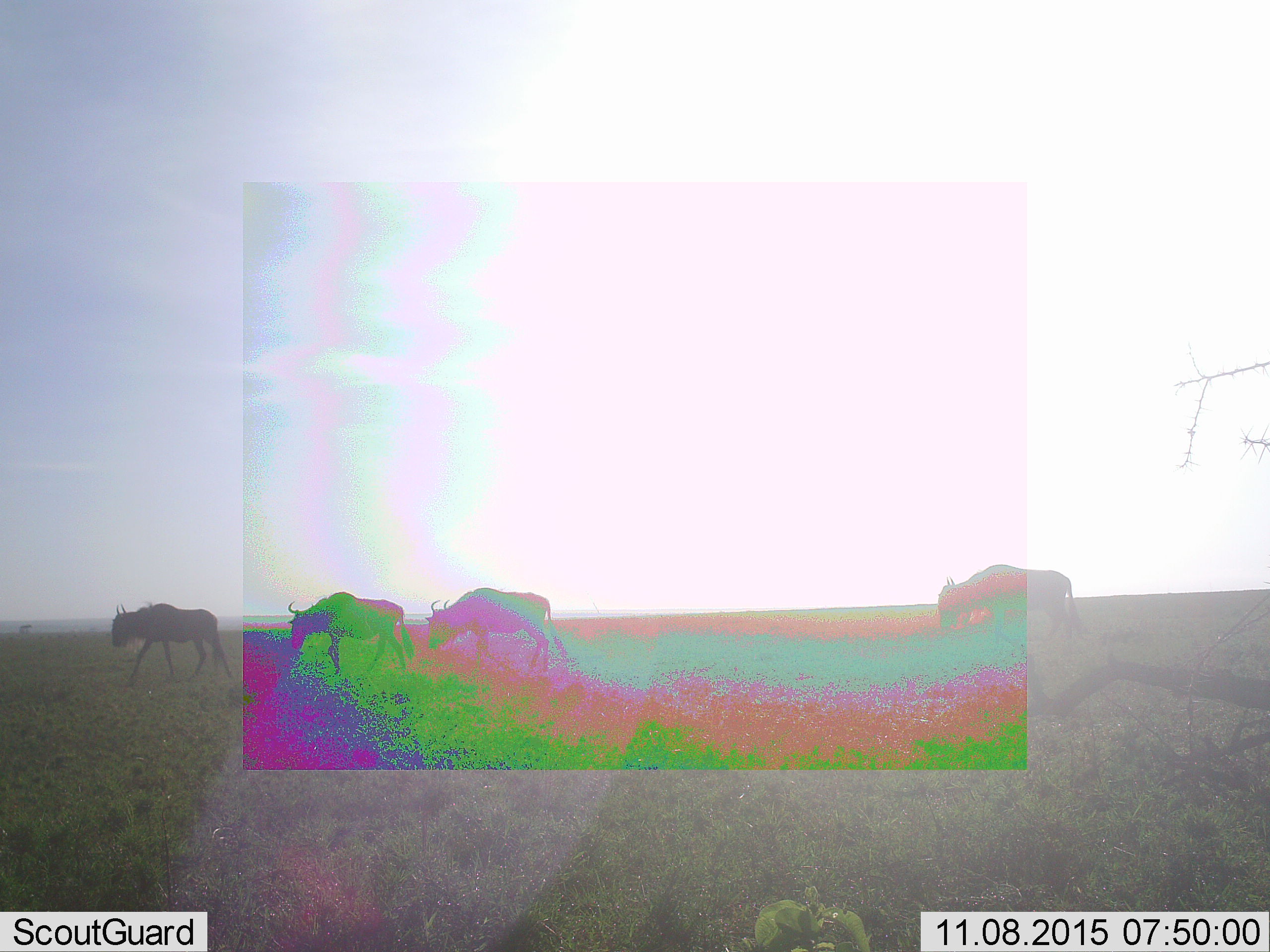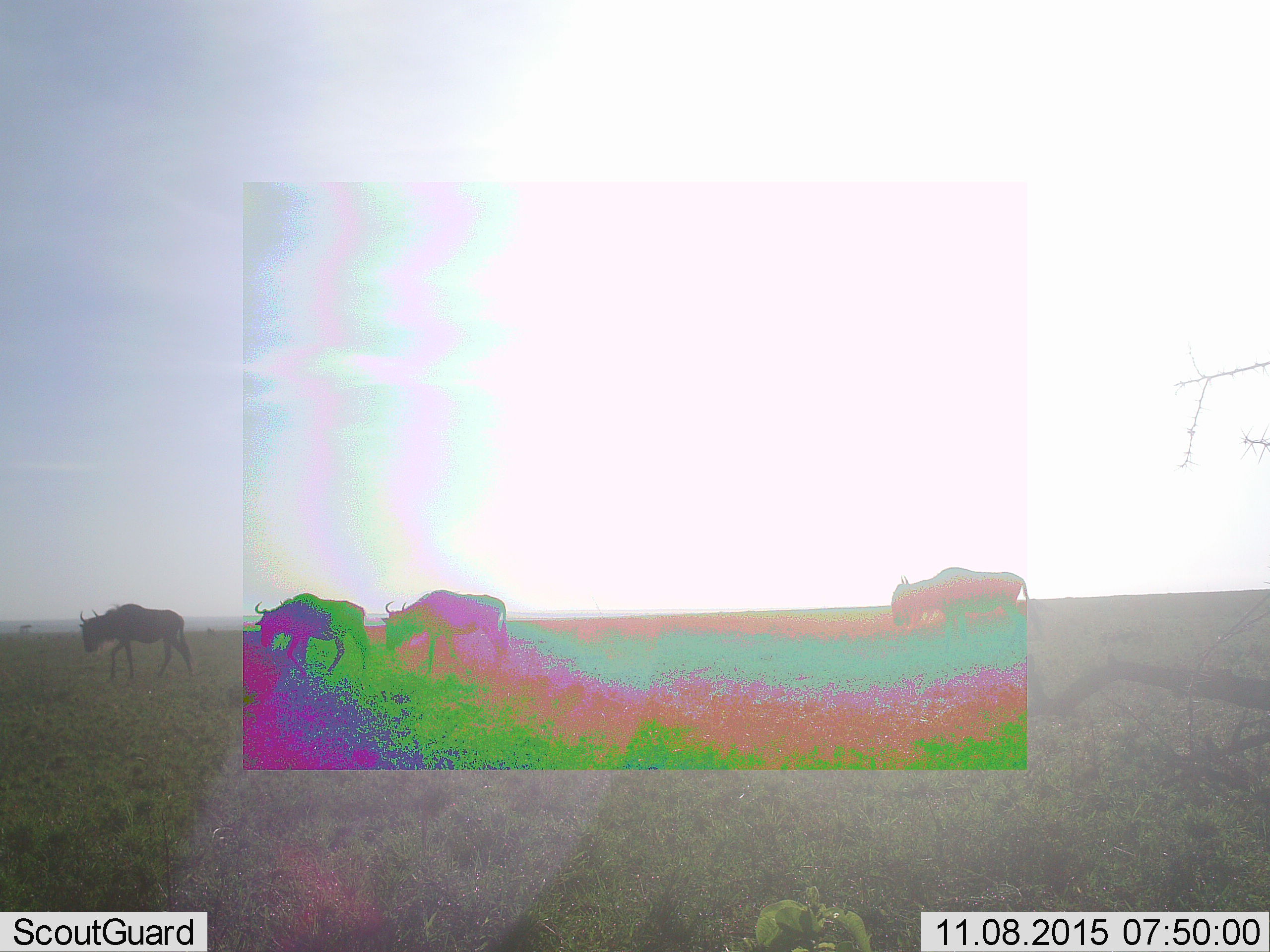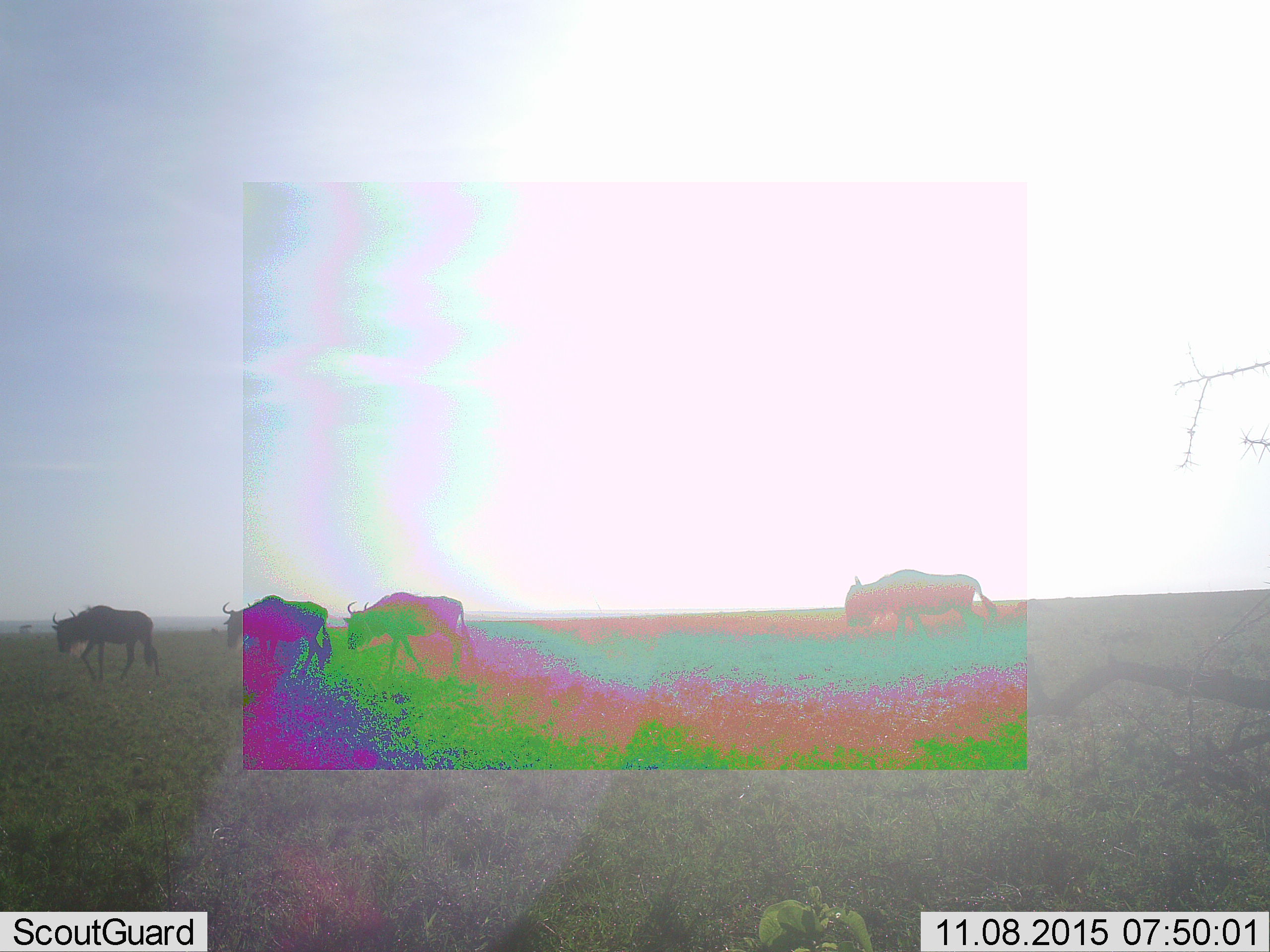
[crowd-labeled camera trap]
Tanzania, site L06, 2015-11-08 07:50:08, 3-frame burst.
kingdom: Animalia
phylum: Chordata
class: Mammalia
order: Artiodactyla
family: Bovidae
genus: Connochaetes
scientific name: Connochaetes taurinus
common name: blue wildebeest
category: wildebeest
Wildebeest (blue wildebeest) (Connochaetes taurinus), count 4. Behavior (volunteer vote fractions): standing 11%, resting 0%, moving 89%, interacting 0%. Young present (vote fraction): 0%. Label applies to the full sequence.